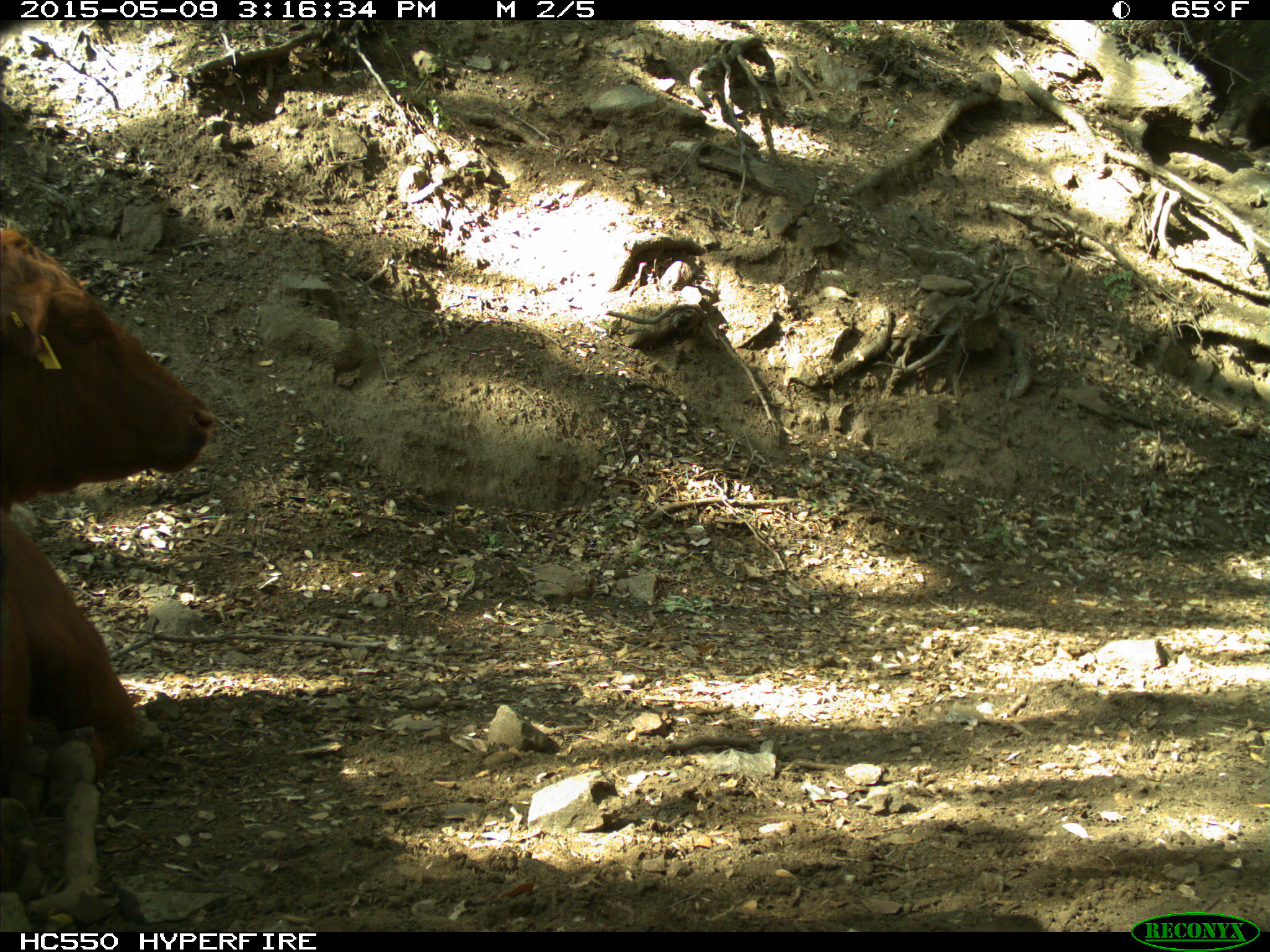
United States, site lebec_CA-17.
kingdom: Animalia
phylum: Chordata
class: Mammalia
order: Artiodactyla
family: Bovidae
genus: Bos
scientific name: Bos taurus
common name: domestic cow